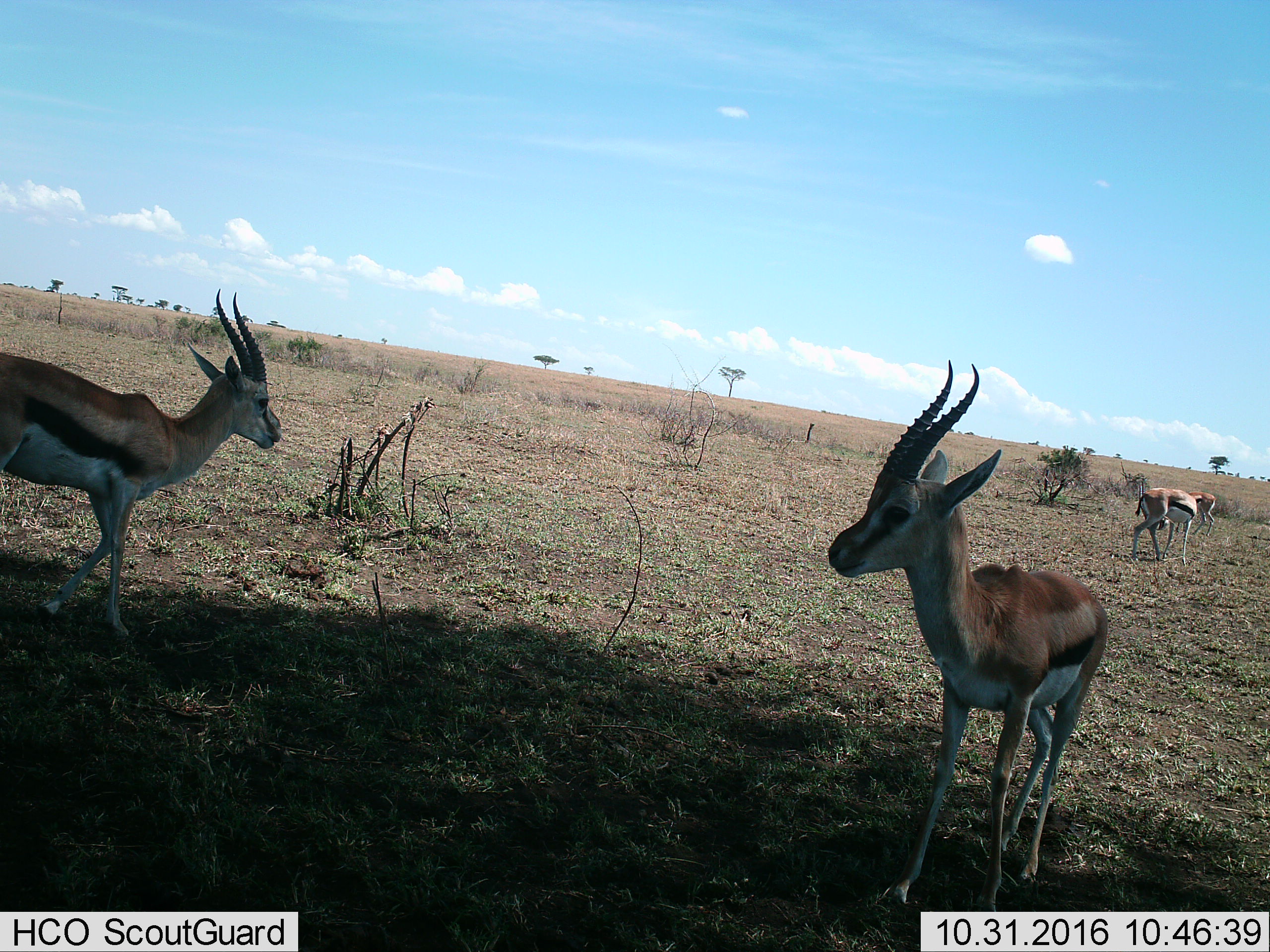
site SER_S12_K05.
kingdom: Animalia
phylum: Chordata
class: Mammalia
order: Artiodactyla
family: Bovidae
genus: Eudorcas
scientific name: Eudorcas thomsonii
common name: thomson's gazelle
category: gazellethomsons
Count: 4.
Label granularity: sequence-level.